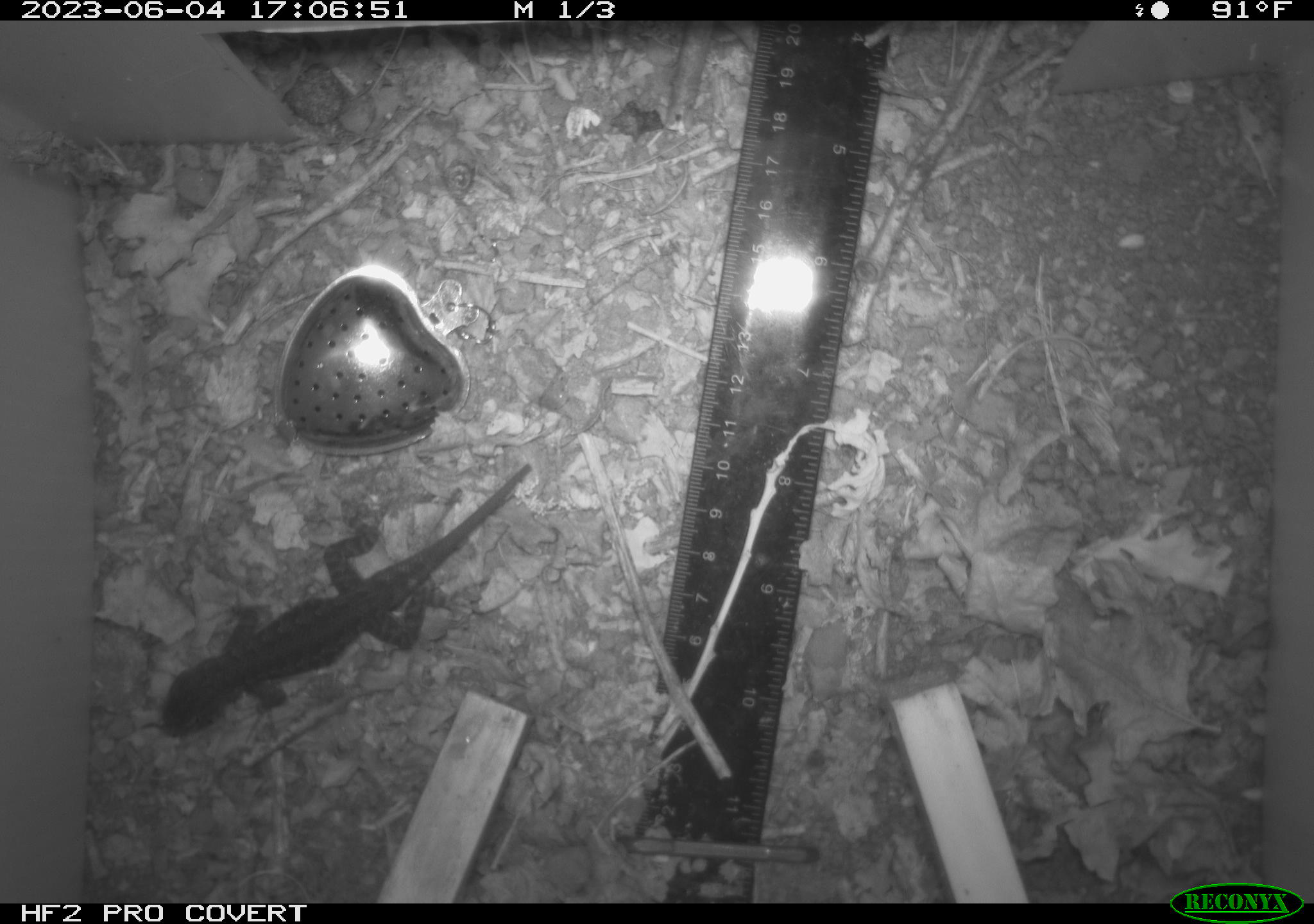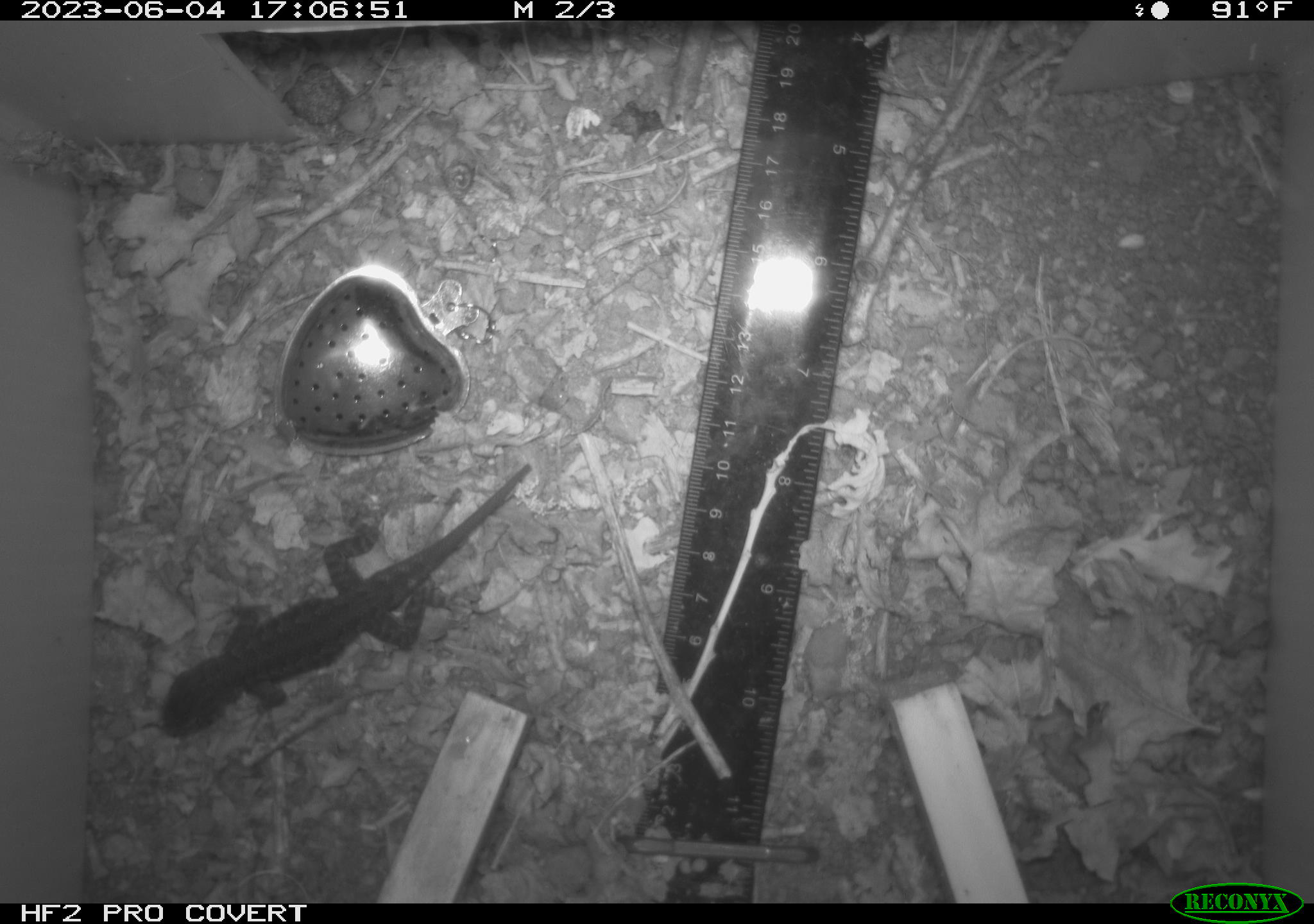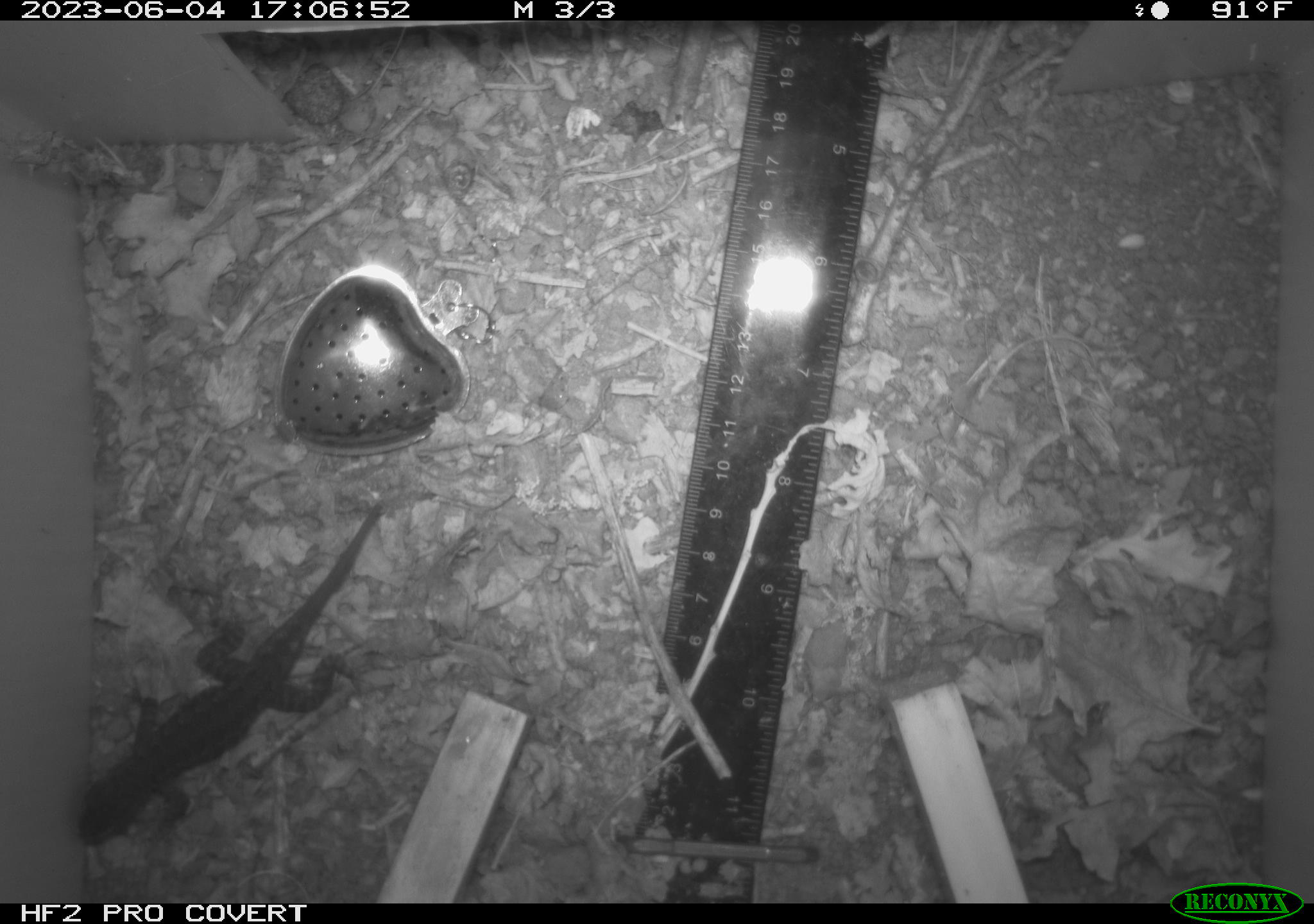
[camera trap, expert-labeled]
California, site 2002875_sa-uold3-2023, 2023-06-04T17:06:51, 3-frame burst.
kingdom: Animalia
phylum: Chordata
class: Reptilia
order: Squamata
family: Phrynosomatidae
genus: Sceloporus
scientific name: Sceloporus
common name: spiny lizards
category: sceloporus species